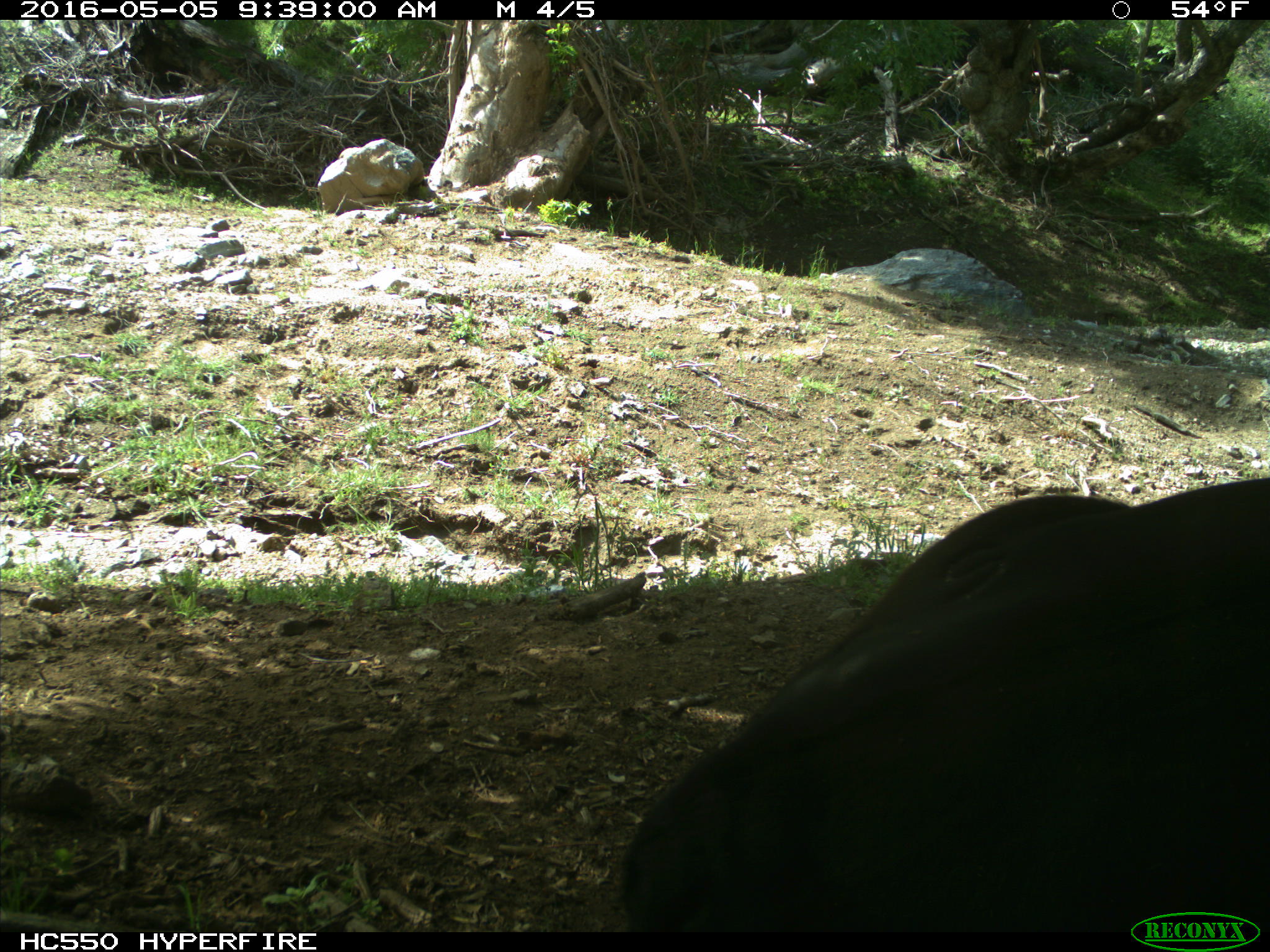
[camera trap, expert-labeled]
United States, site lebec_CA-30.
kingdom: Animalia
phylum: Chordata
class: Mammalia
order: Artiodactyla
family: Bovidae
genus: Bos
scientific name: Bos taurus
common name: domestic cow